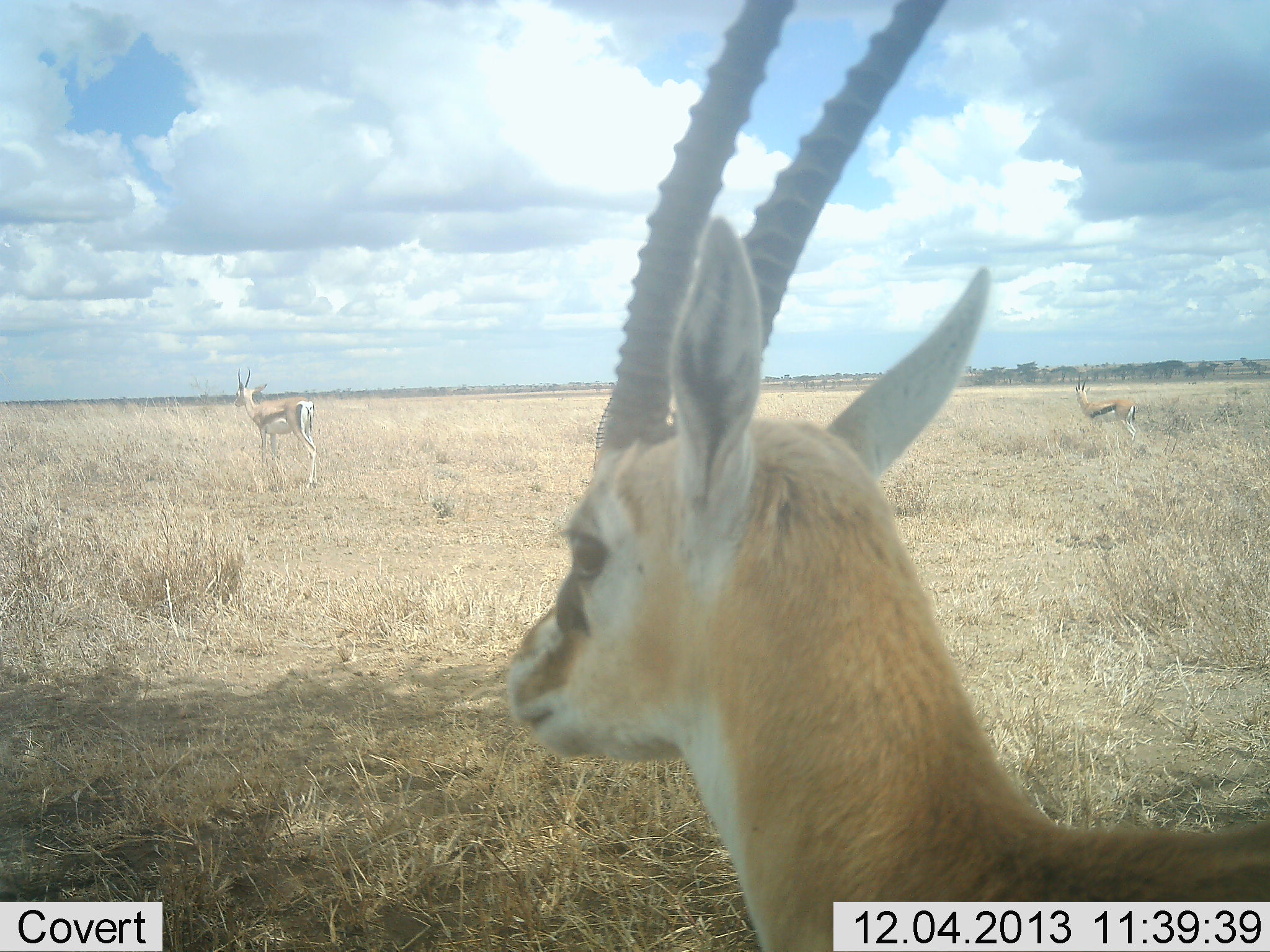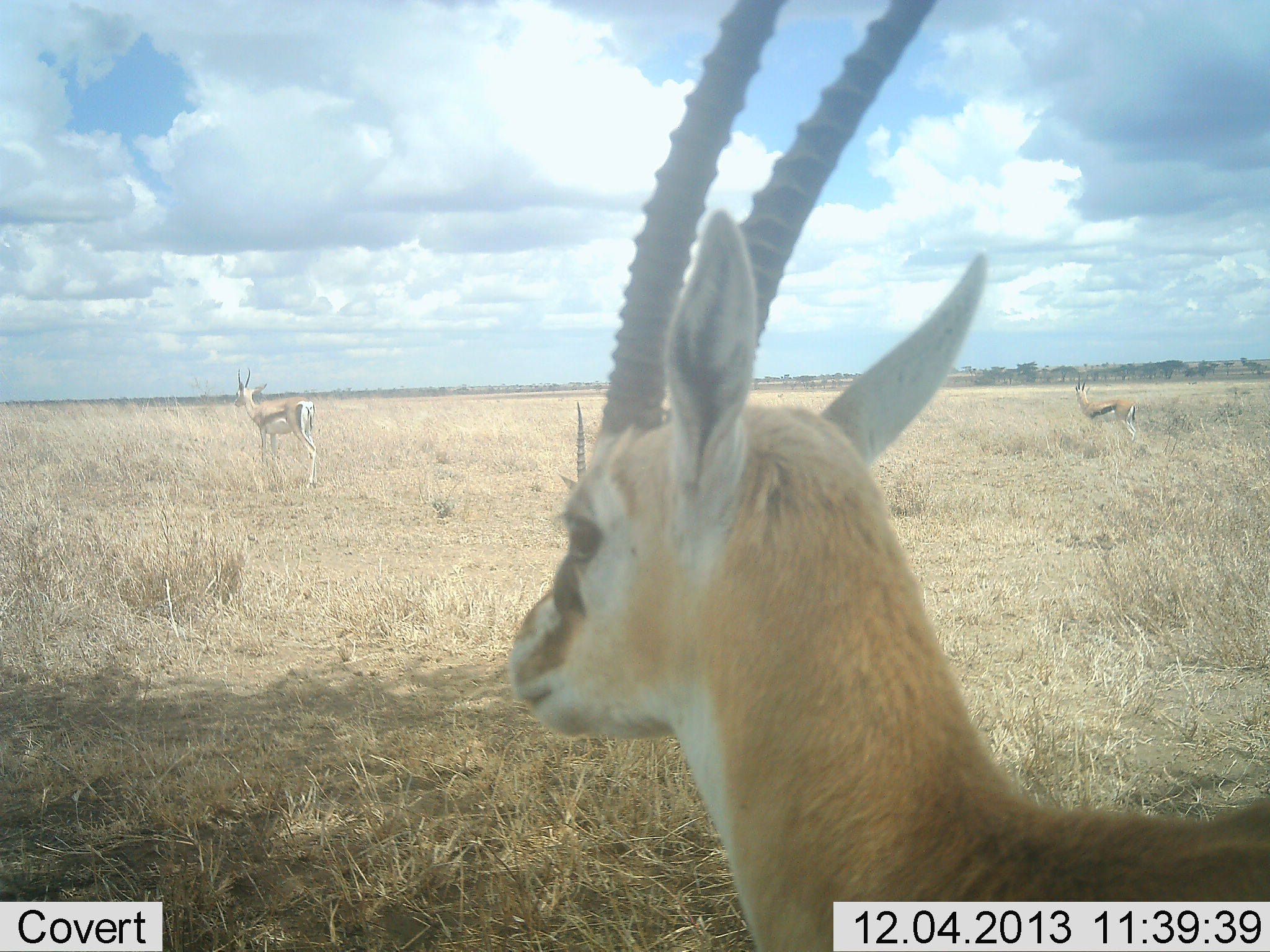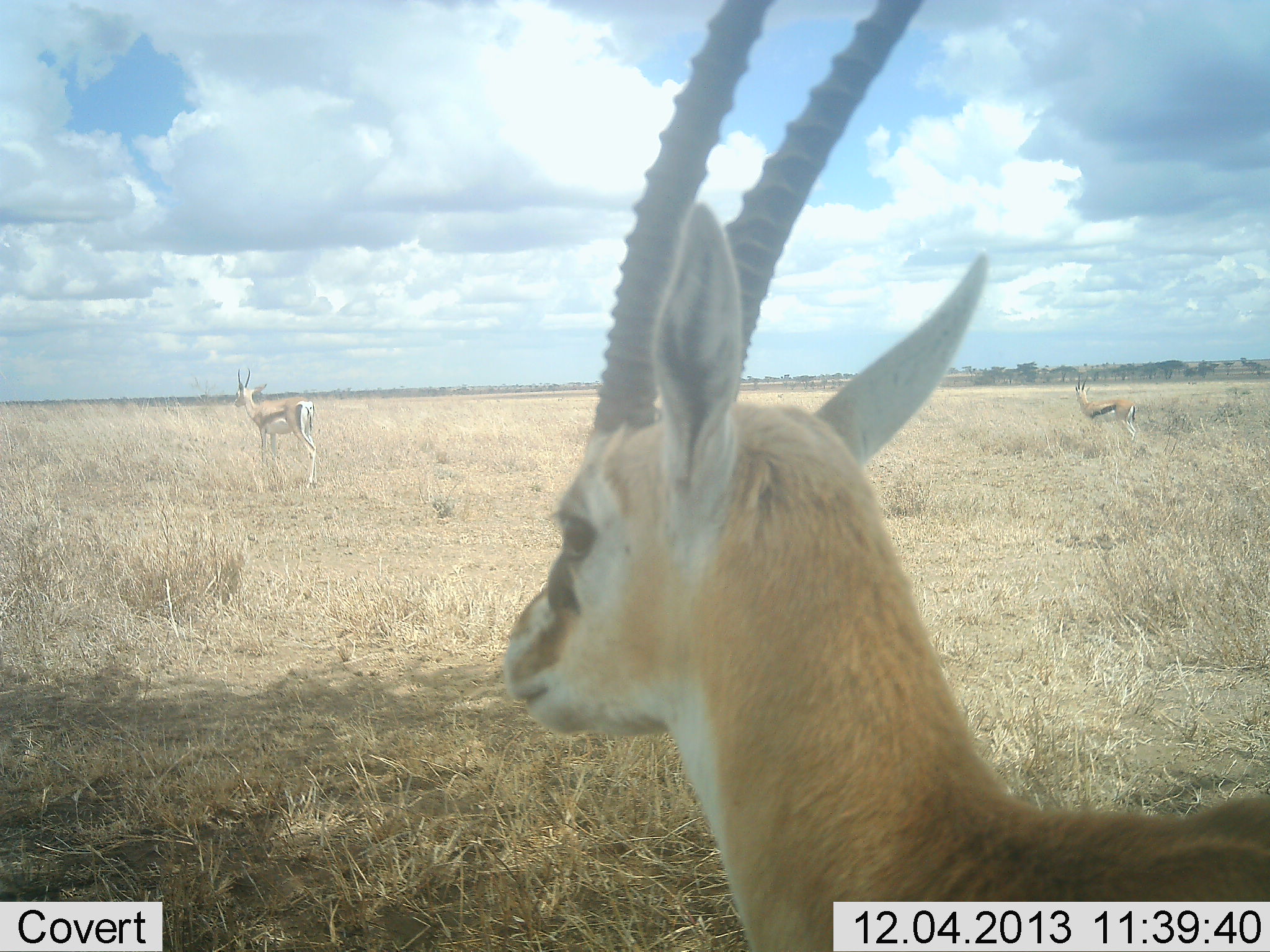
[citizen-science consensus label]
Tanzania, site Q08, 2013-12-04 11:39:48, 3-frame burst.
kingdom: Animalia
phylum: Chordata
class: Mammalia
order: Artiodactyla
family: Bovidae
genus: Eudorcas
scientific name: Eudorcas thomsonii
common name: thomson's gazelle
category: gazellethomsons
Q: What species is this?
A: Gazellethomsons (thomson's gazelle) (Eudorcas thomsonii).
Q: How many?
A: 4.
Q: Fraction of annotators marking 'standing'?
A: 100%.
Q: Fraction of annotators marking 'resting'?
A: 0%.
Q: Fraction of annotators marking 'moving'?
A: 8%.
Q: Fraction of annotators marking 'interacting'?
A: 0%.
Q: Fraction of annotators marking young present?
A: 0%.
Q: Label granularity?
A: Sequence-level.